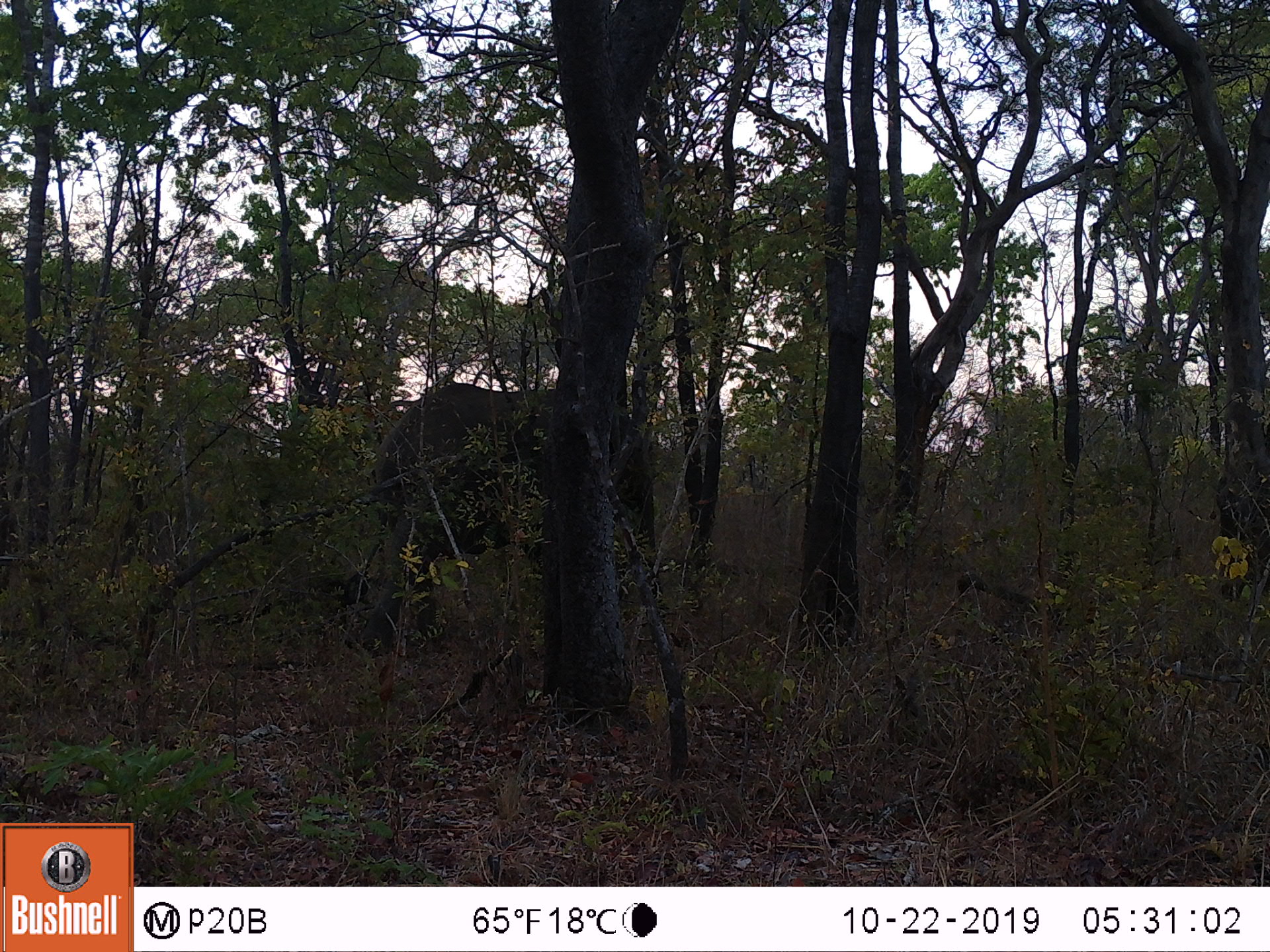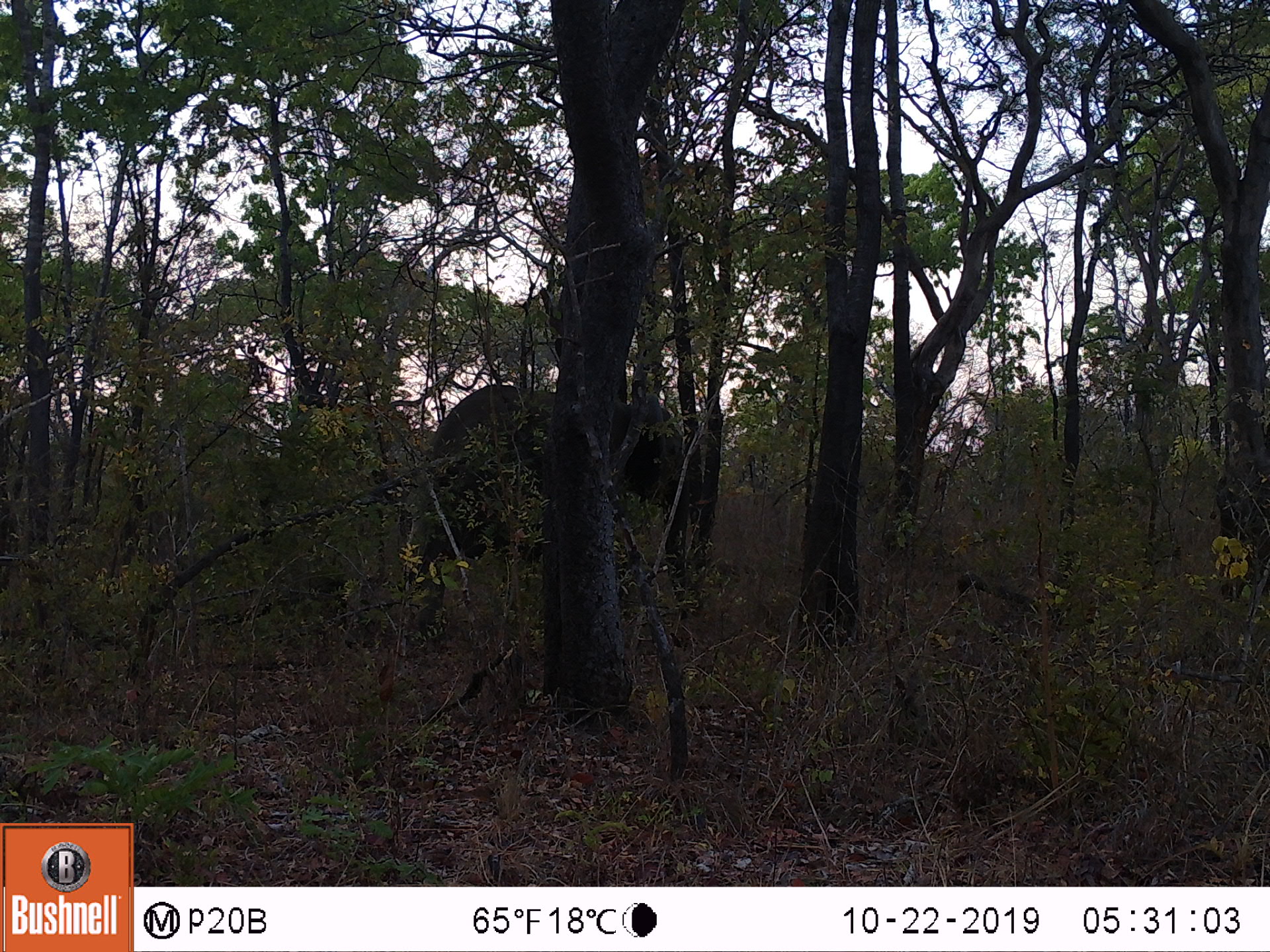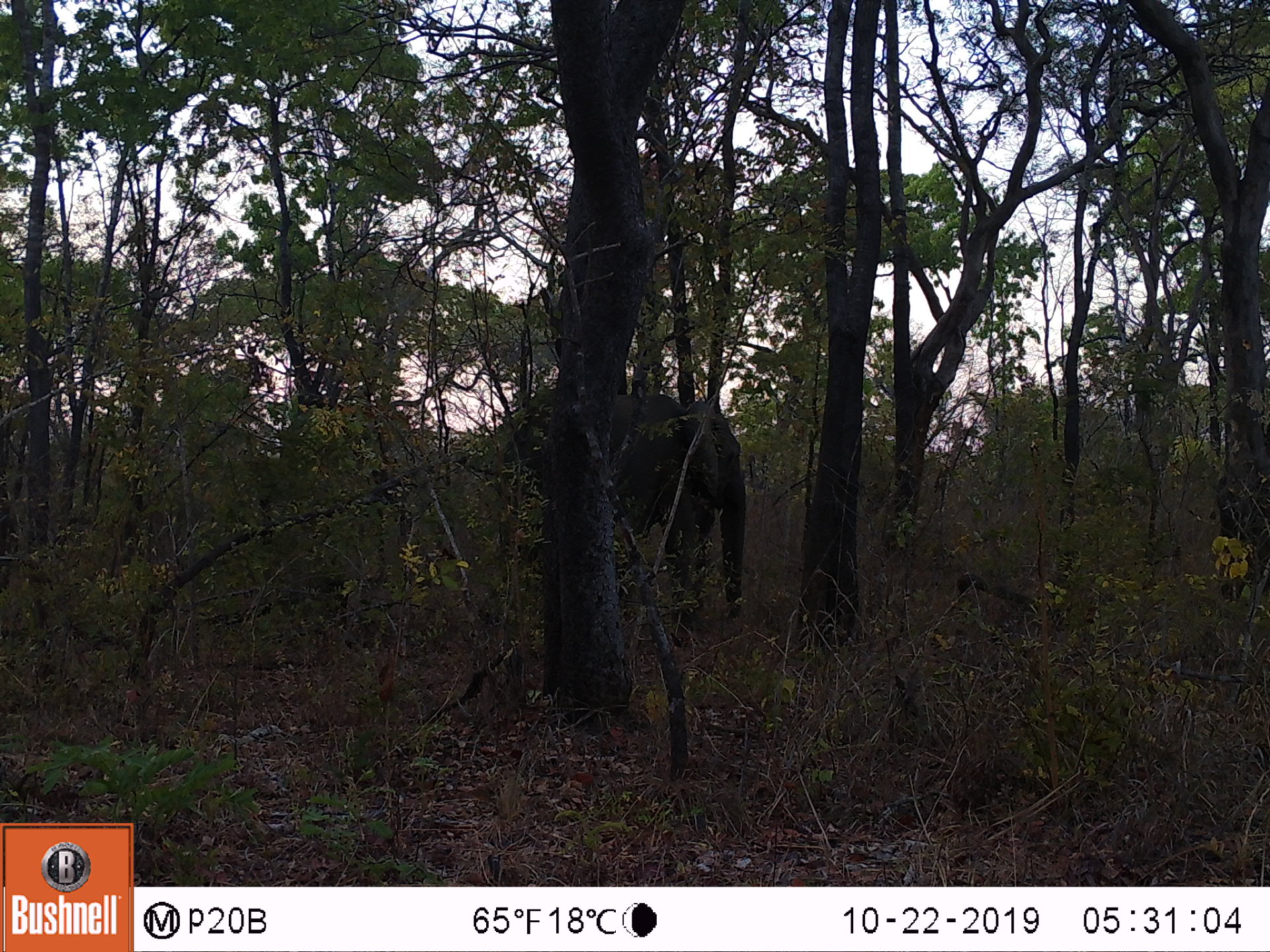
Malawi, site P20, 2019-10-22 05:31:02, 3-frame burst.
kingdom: Animalia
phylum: Chordata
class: Mammalia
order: Proboscidea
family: Elephantidae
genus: Loxodonta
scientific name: Loxodonta africana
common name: african savanna elephant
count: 1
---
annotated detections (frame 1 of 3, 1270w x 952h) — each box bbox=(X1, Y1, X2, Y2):
african savanna elephant: bbox=(351, 382, 663, 654)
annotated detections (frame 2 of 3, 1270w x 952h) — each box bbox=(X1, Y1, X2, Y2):
african savanna elephant: bbox=(403, 392, 703, 597)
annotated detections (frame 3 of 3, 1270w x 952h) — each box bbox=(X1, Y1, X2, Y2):
african savanna elephant: bbox=(519, 388, 750, 624)